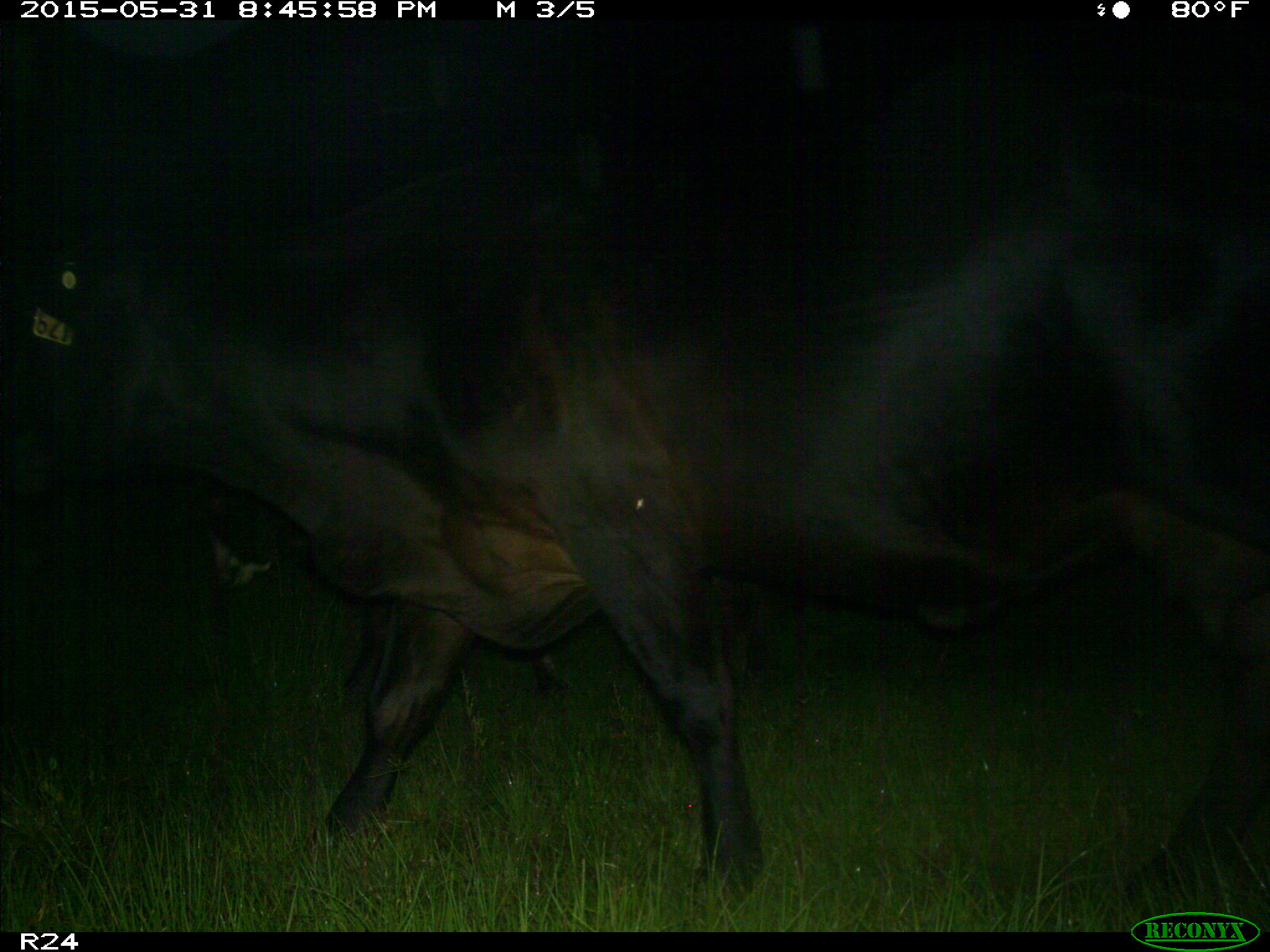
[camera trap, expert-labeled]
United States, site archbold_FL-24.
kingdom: Animalia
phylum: Chordata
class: Mammalia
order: Artiodactyla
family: Bovidae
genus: Bos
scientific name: Bos taurus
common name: domestic cow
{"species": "Bos taurus (domestic cow)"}